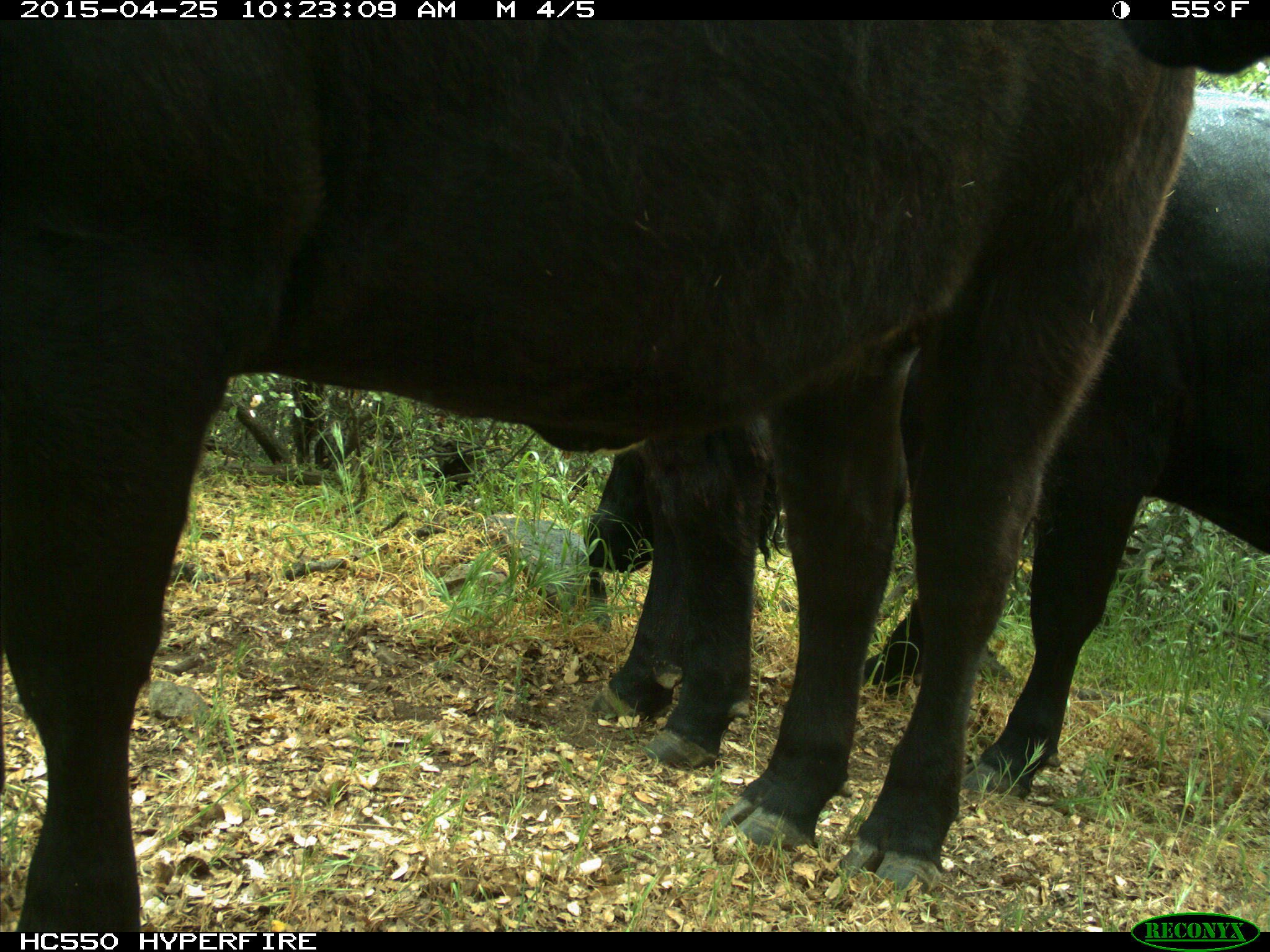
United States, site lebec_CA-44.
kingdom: Animalia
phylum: Chordata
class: Mammalia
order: Artiodactyla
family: Suidae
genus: Sus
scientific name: Sus scrofa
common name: wild boar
Sus scrofa (wild boar).